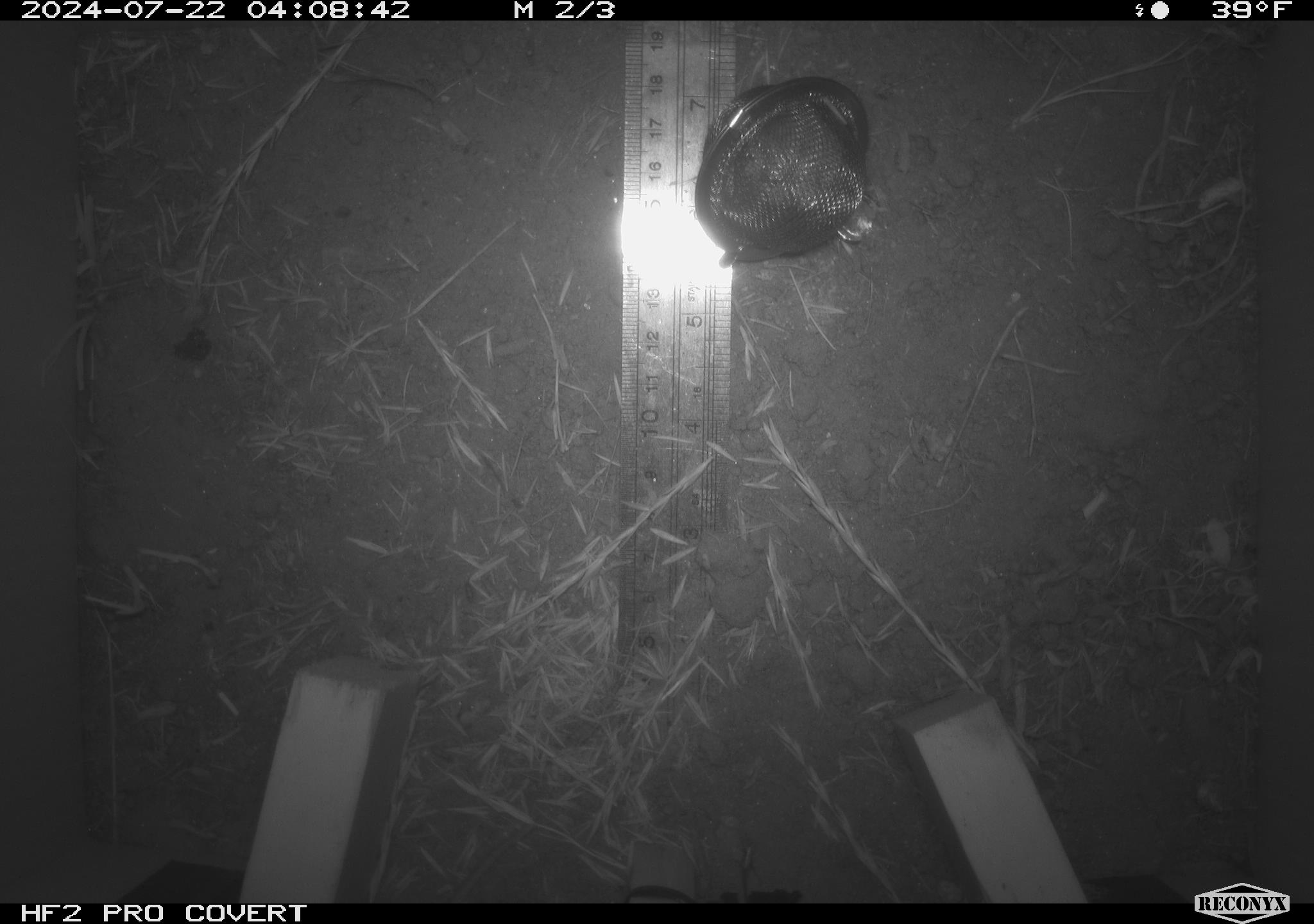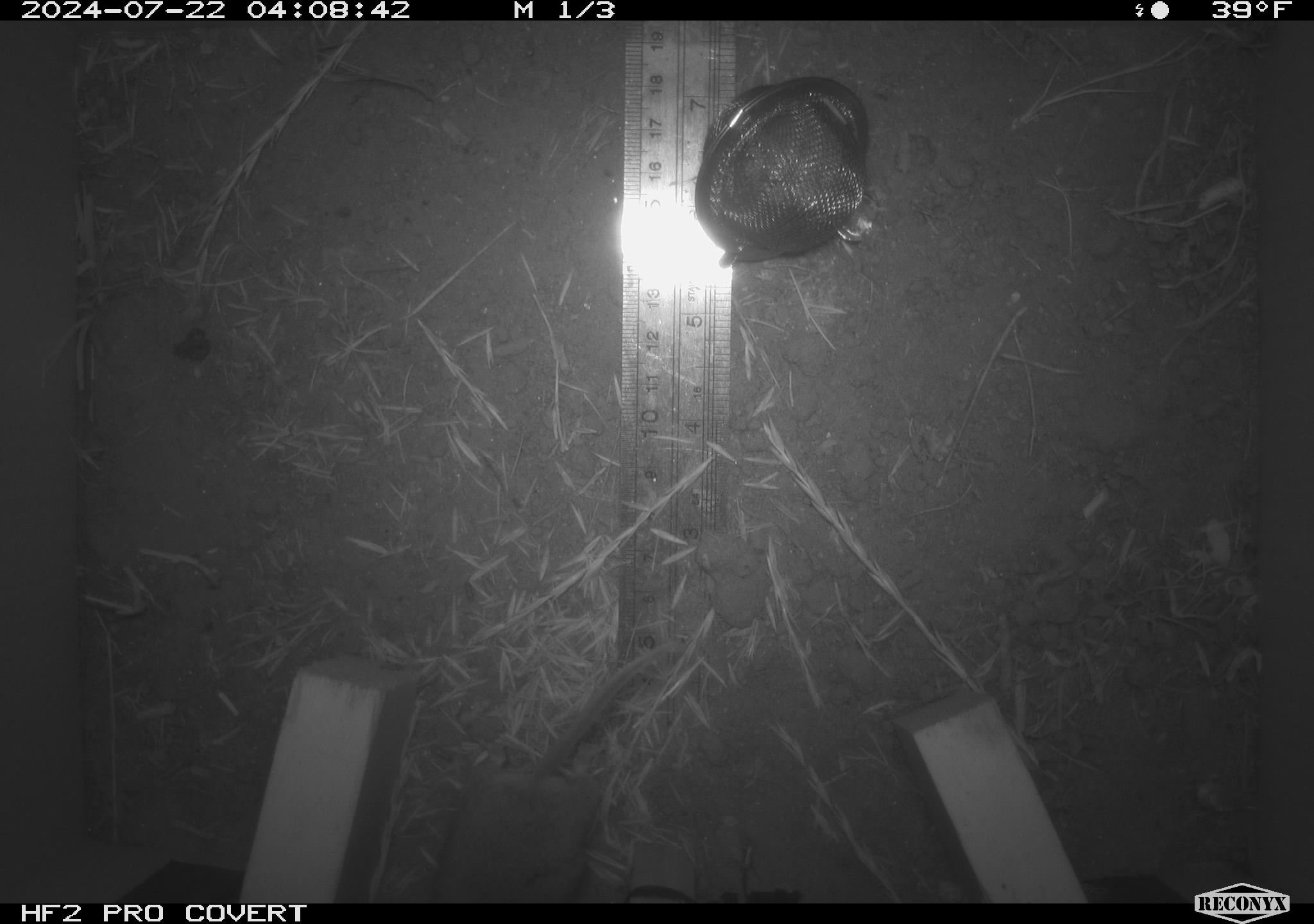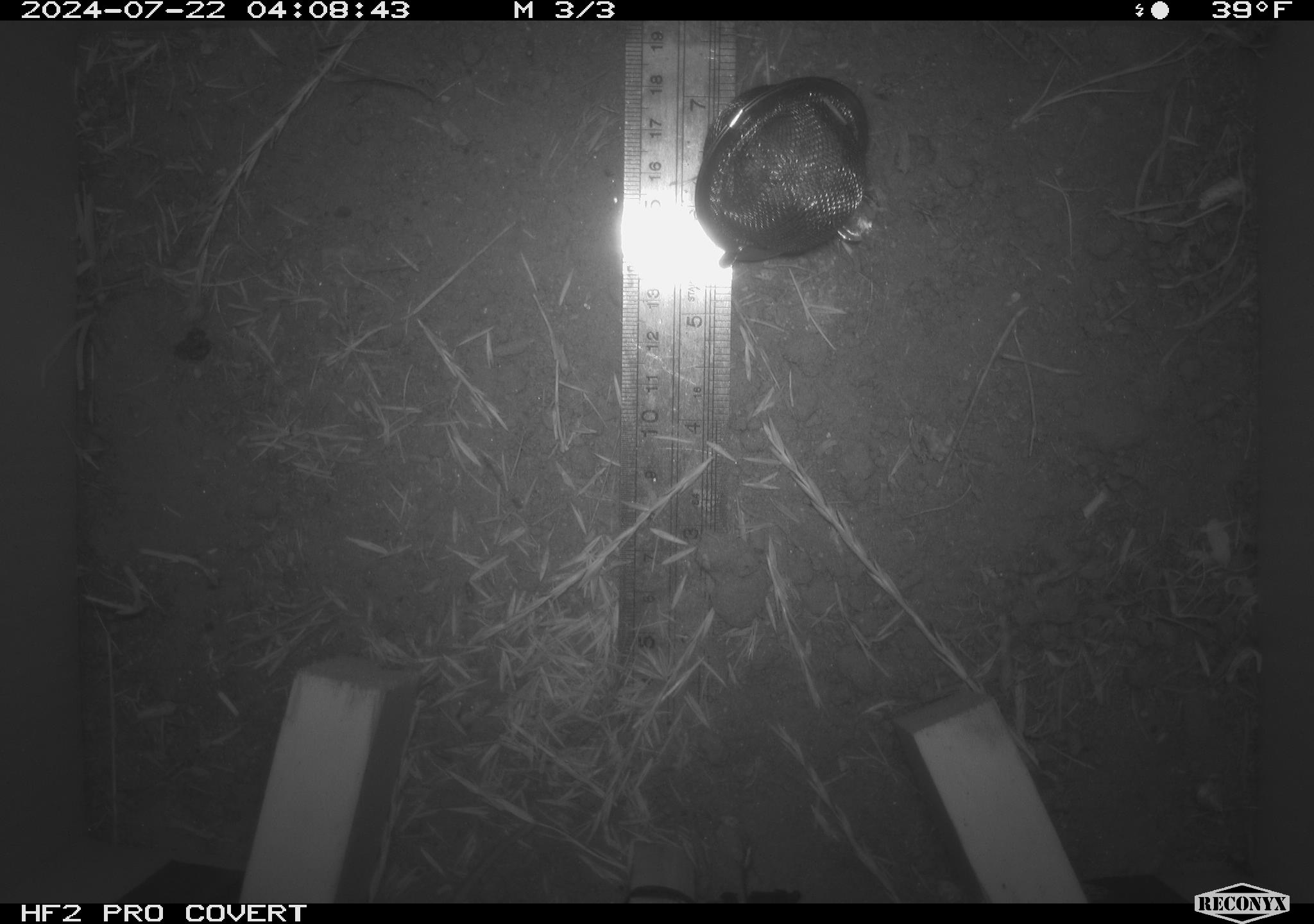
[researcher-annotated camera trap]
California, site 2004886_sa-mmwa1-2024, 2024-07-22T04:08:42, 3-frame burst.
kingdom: Animalia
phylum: Chordata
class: Mammalia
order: Rodentia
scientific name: Rodentia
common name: mouse species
Mouse species (Rodentia).